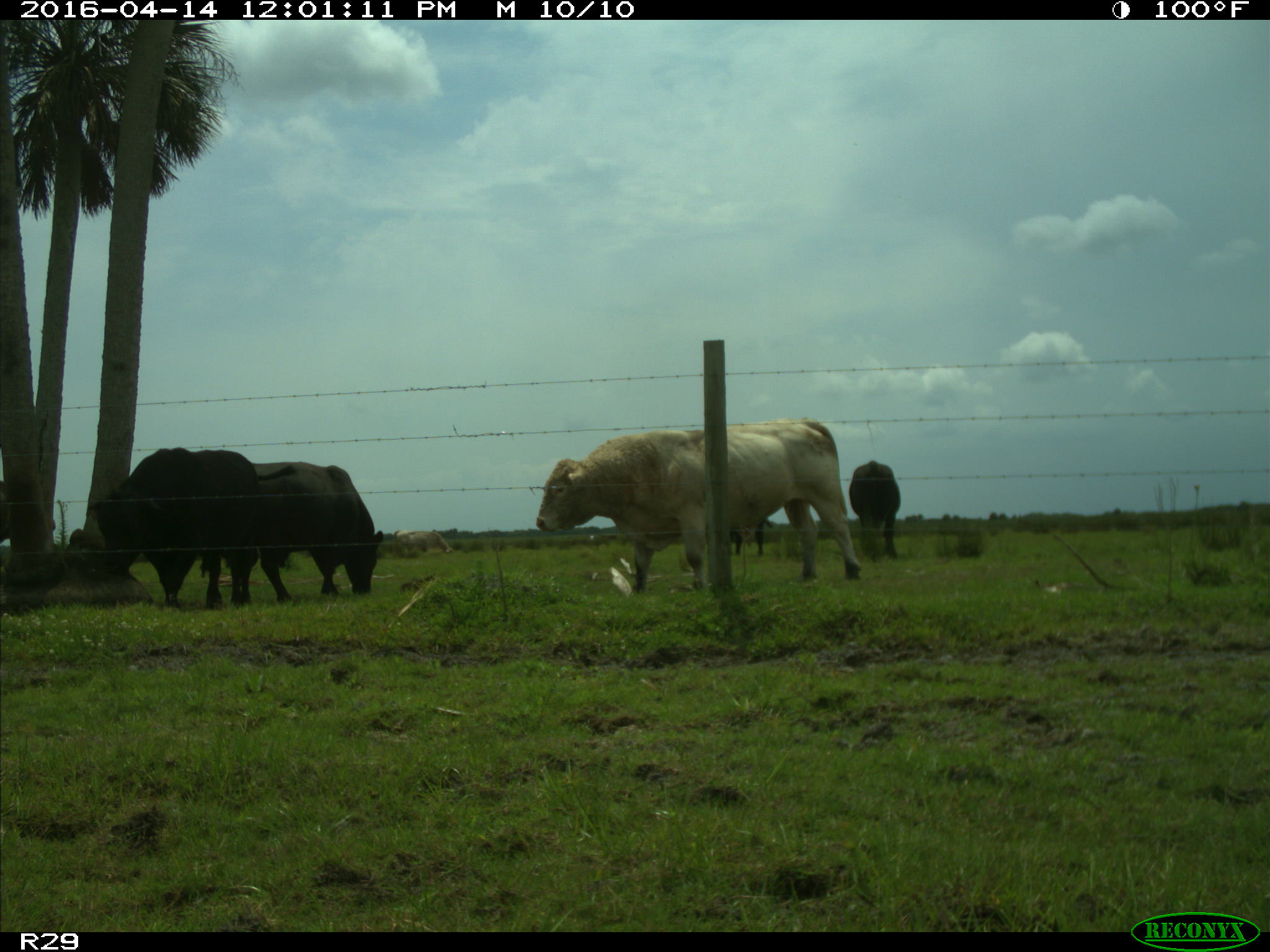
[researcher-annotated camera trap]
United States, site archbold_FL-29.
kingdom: Animalia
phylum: Chordata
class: Mammalia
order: Artiodactyla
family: Bovidae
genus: Bos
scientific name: Bos taurus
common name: domestic cow